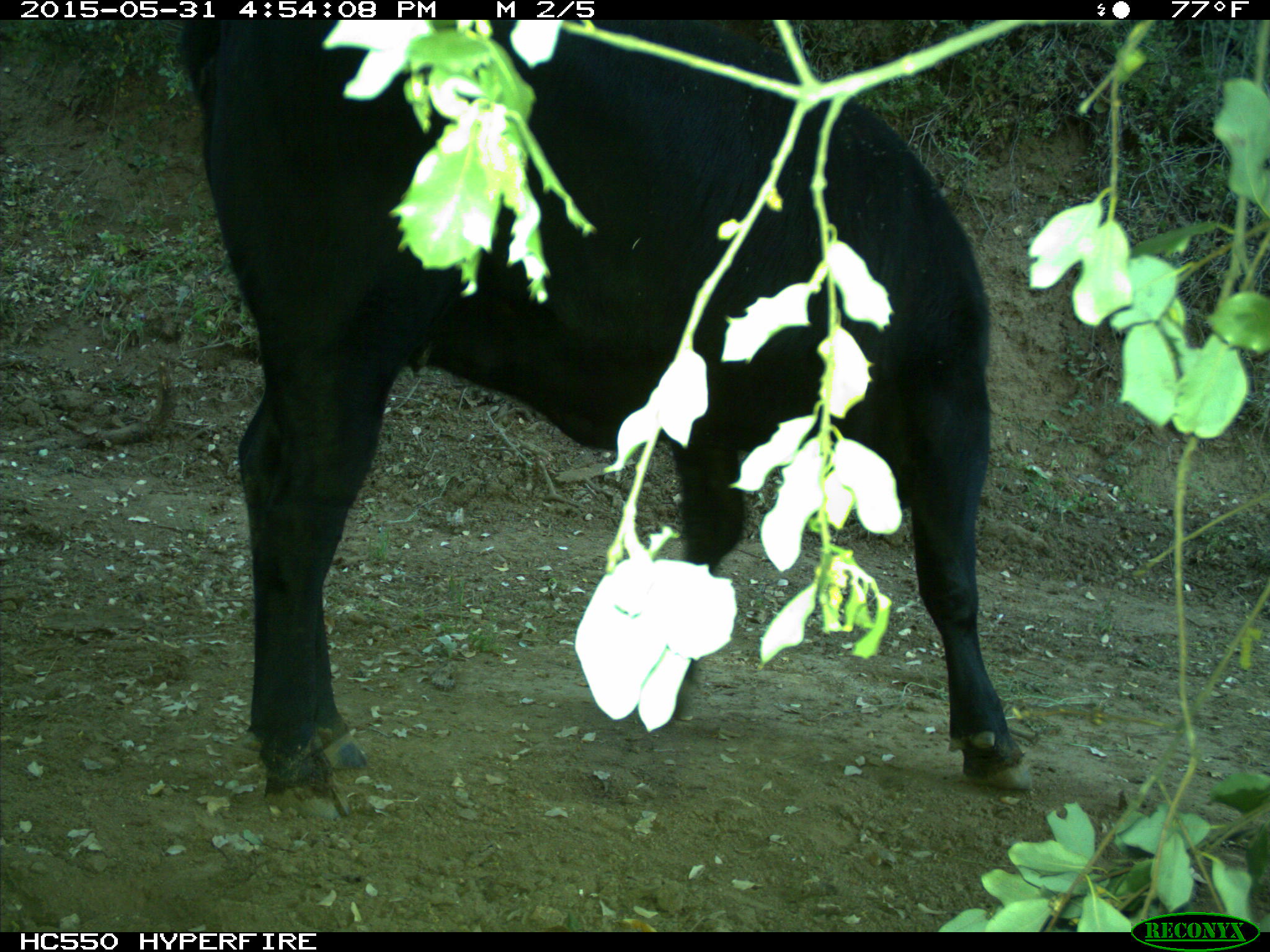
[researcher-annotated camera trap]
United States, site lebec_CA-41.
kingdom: Animalia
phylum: Chordata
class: Mammalia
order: Artiodactyla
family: Bovidae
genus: Bos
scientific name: Bos taurus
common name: domestic cow